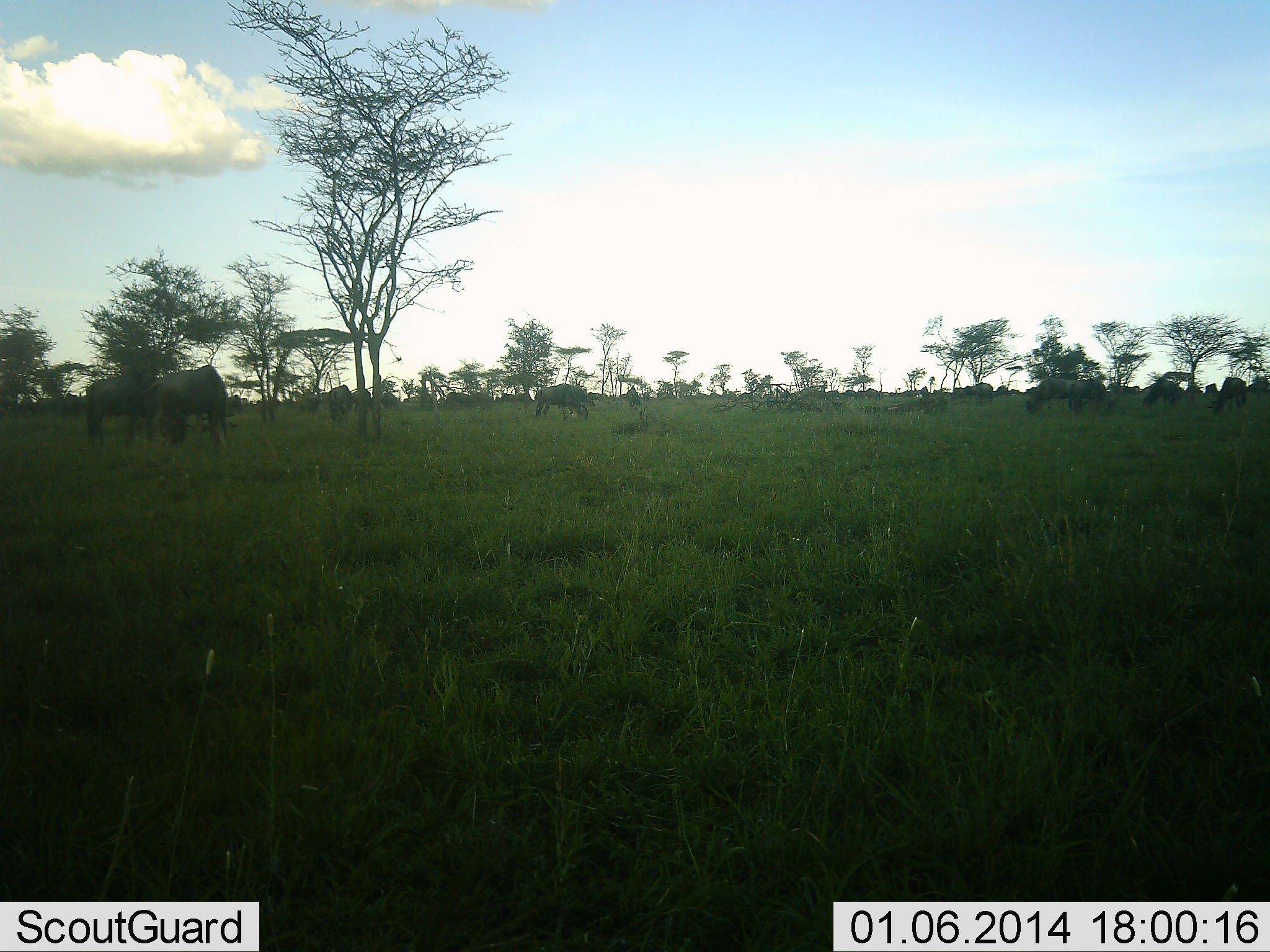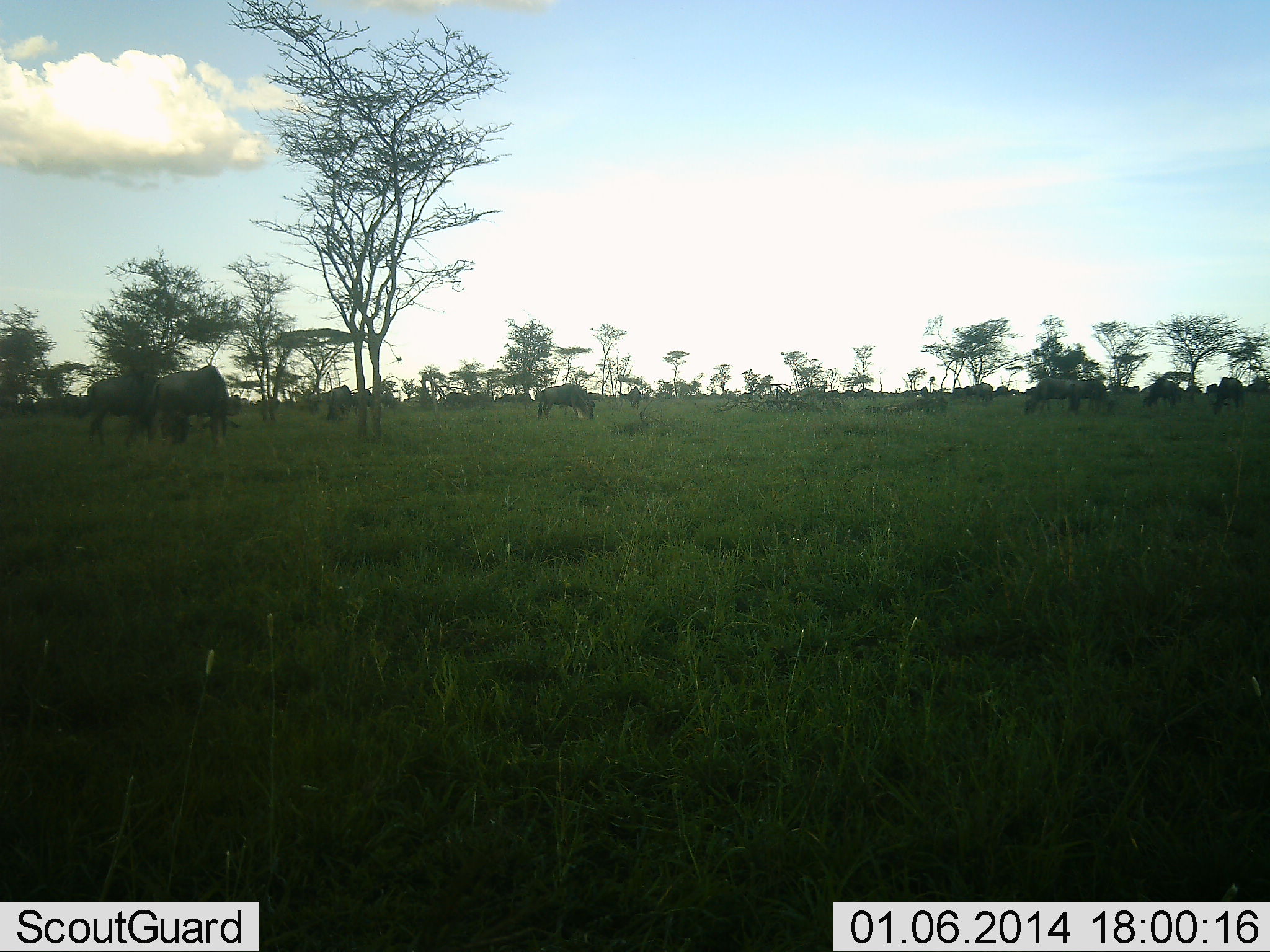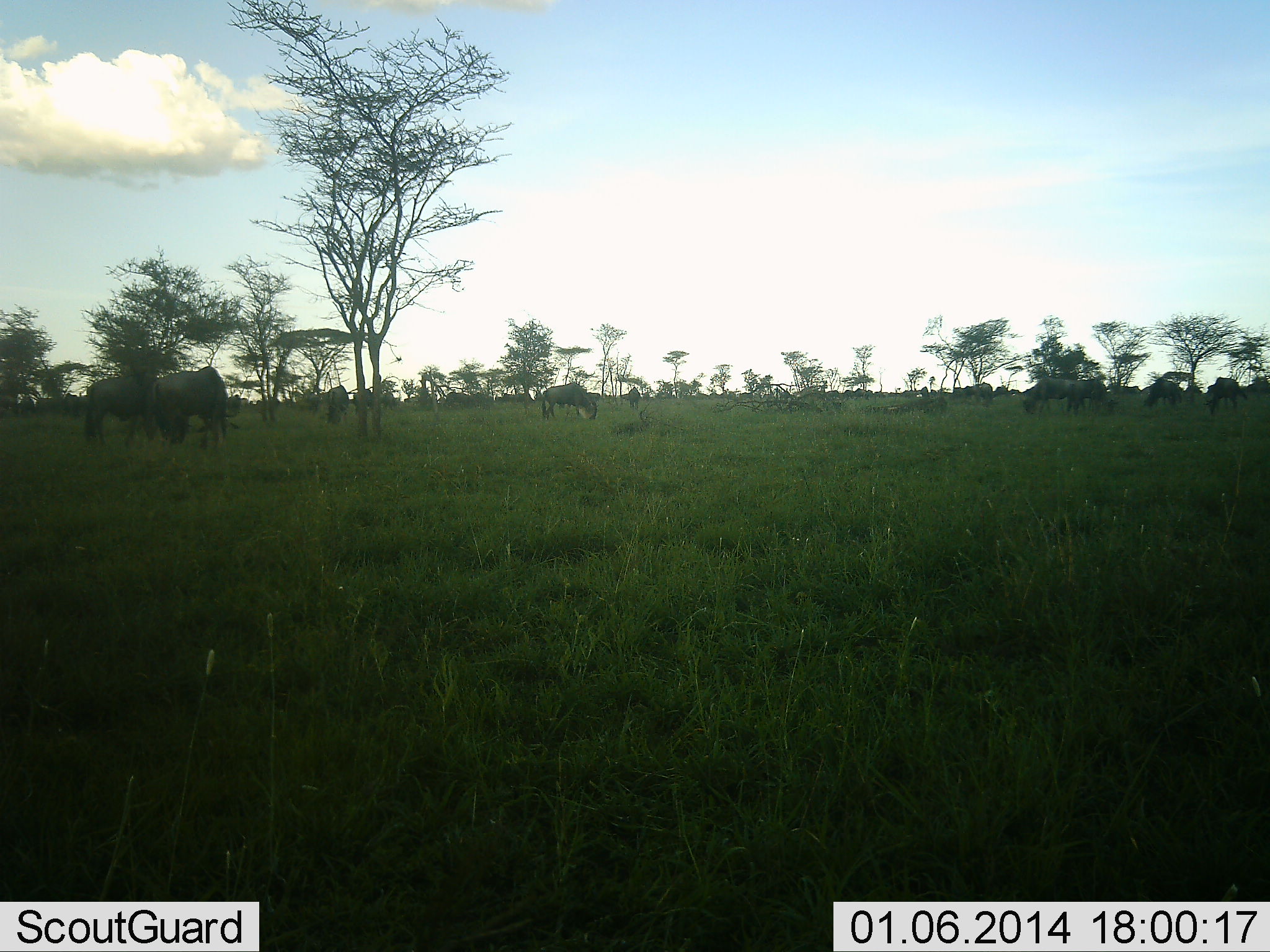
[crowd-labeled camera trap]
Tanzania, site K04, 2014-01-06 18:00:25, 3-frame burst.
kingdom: Animalia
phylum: Chordata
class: Mammalia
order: Artiodactyla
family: Bovidae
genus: Connochaetes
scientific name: Connochaetes taurinus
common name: blue wildebeest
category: wildebeest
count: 11-50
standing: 40%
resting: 0%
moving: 0%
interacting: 0%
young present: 0%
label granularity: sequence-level